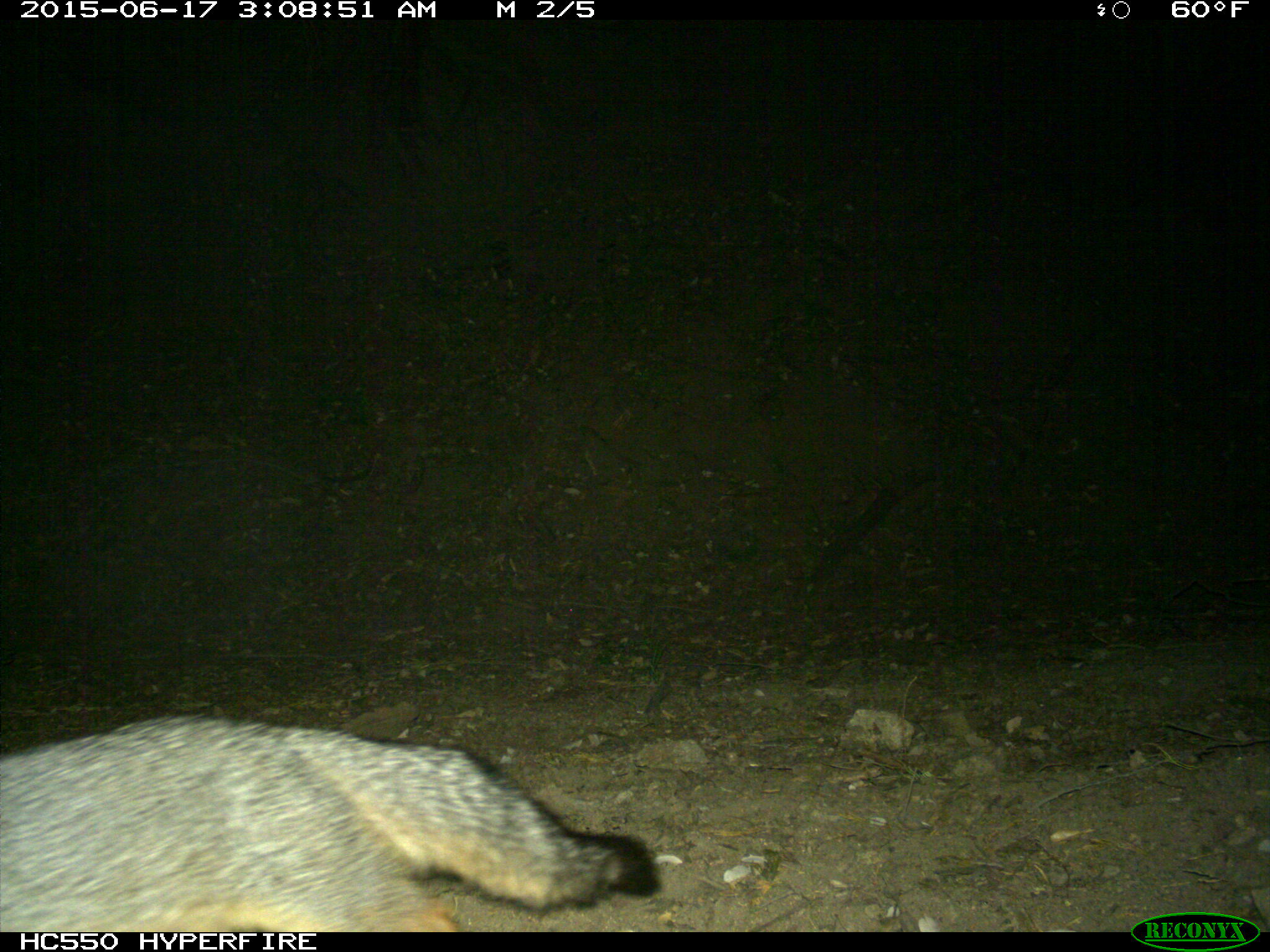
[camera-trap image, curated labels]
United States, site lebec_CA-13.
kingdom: Animalia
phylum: Chordata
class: Mammalia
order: Carnivora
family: Canidae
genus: Urocyon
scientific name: Urocyon cinereoargenteus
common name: gray fox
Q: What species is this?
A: Urocyon cinereoargenteus (gray fox).